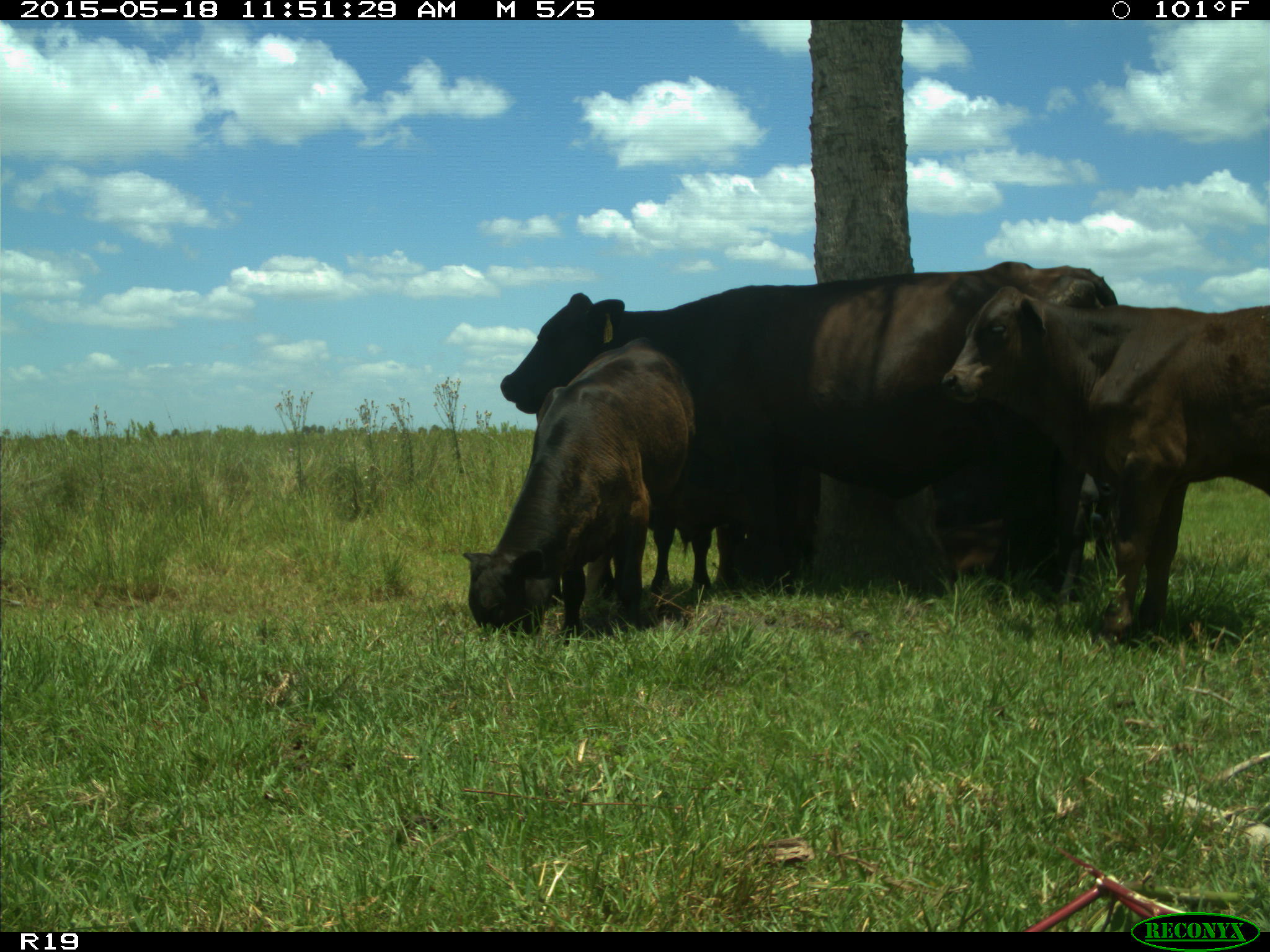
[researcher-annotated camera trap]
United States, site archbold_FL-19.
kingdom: Animalia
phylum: Chordata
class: Mammalia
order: Artiodactyla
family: Bovidae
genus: Bos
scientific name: Bos taurus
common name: domestic cow